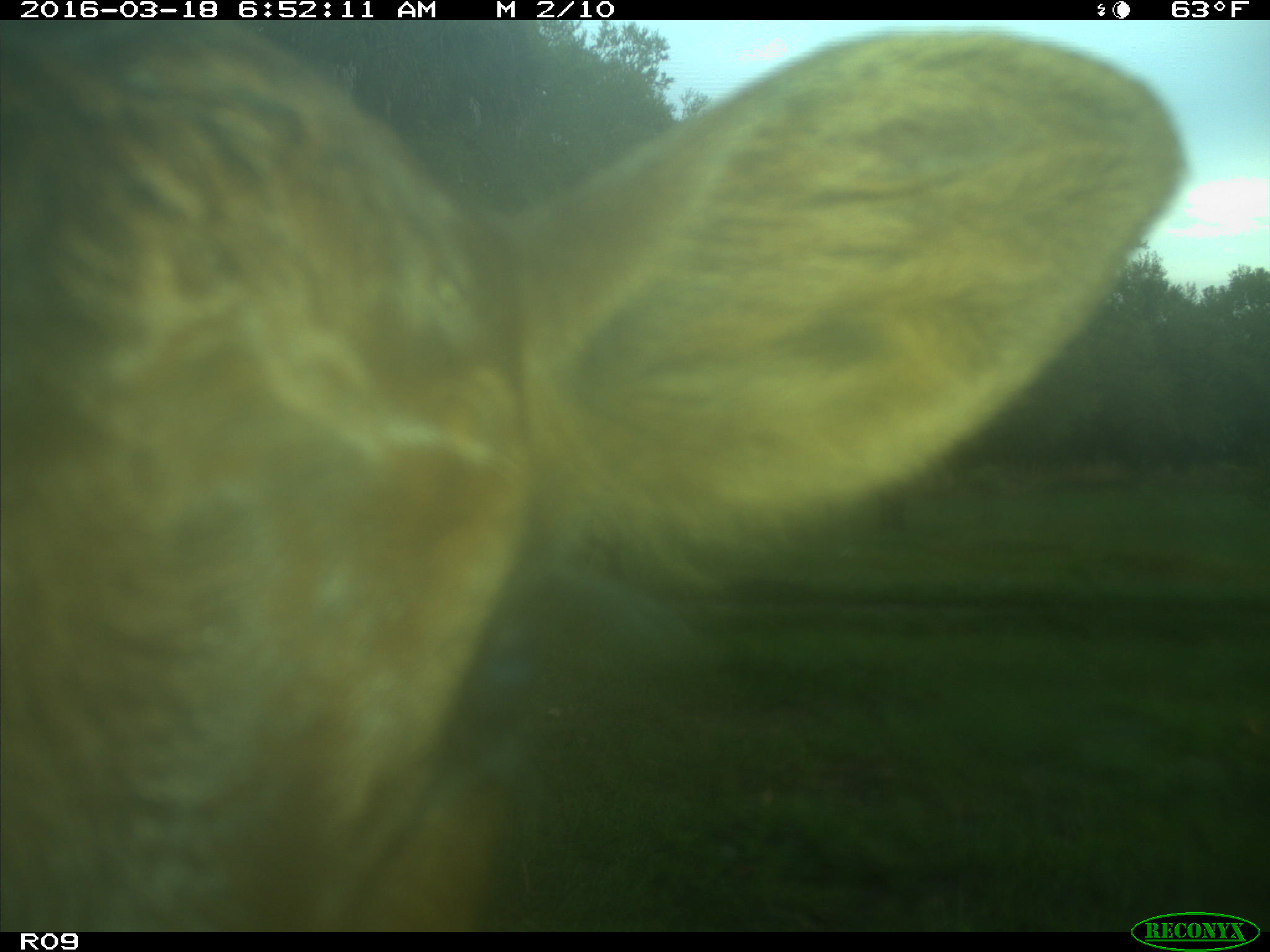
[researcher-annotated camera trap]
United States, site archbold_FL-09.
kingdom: Animalia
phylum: Chordata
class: Mammalia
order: Artiodactyla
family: Bovidae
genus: Bos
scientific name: Bos taurus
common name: domestic cow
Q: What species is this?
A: Bos taurus (domestic cow).